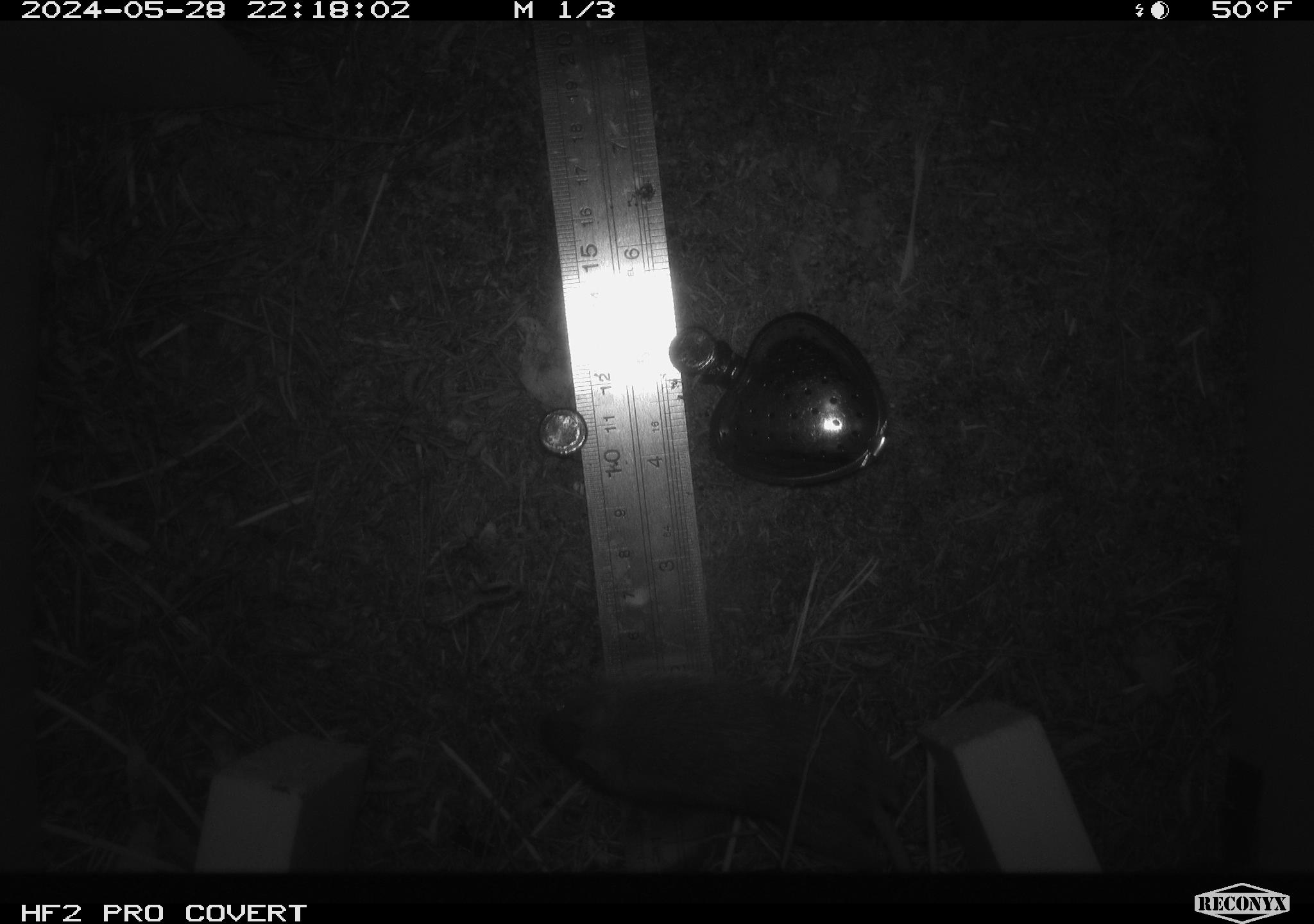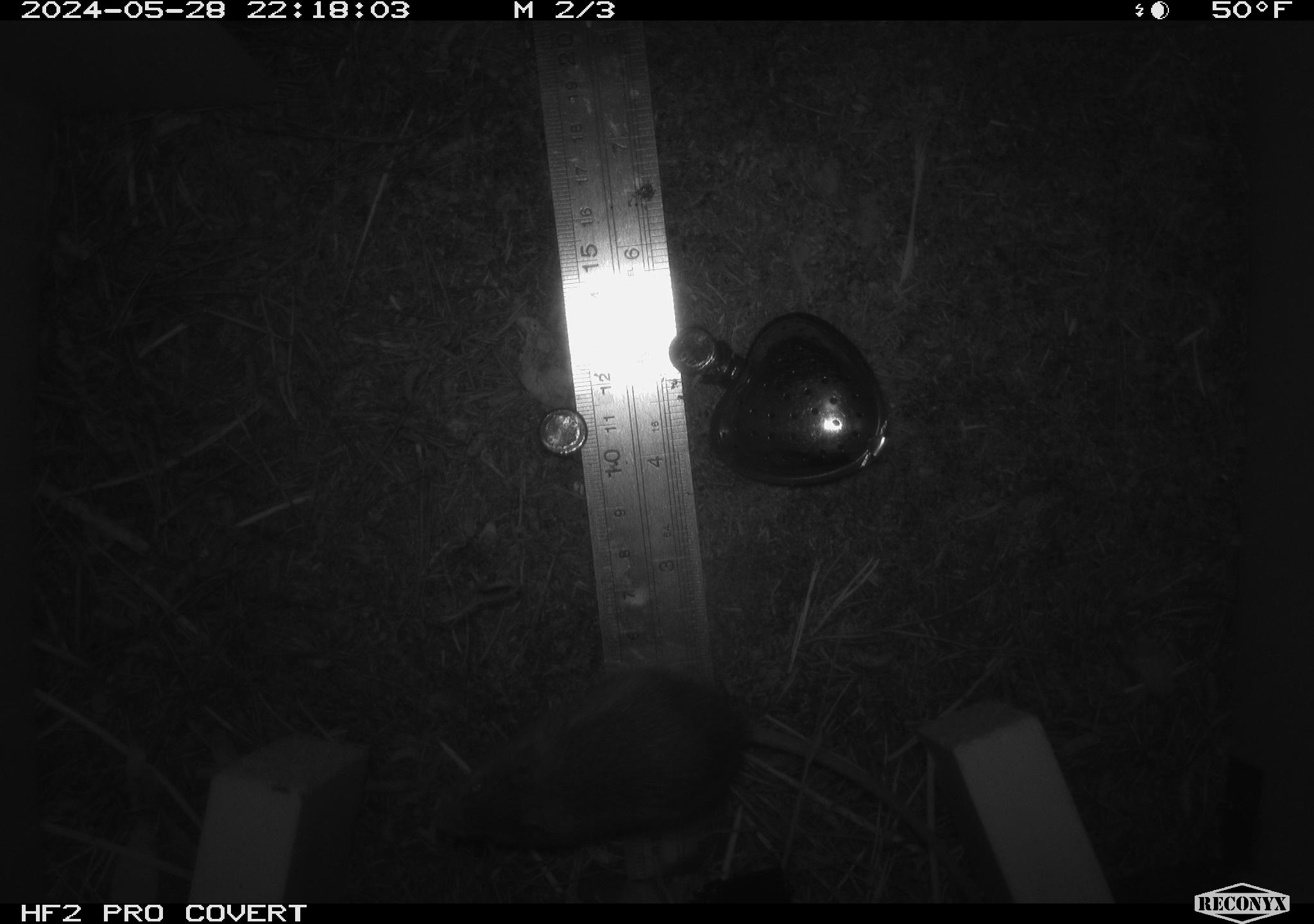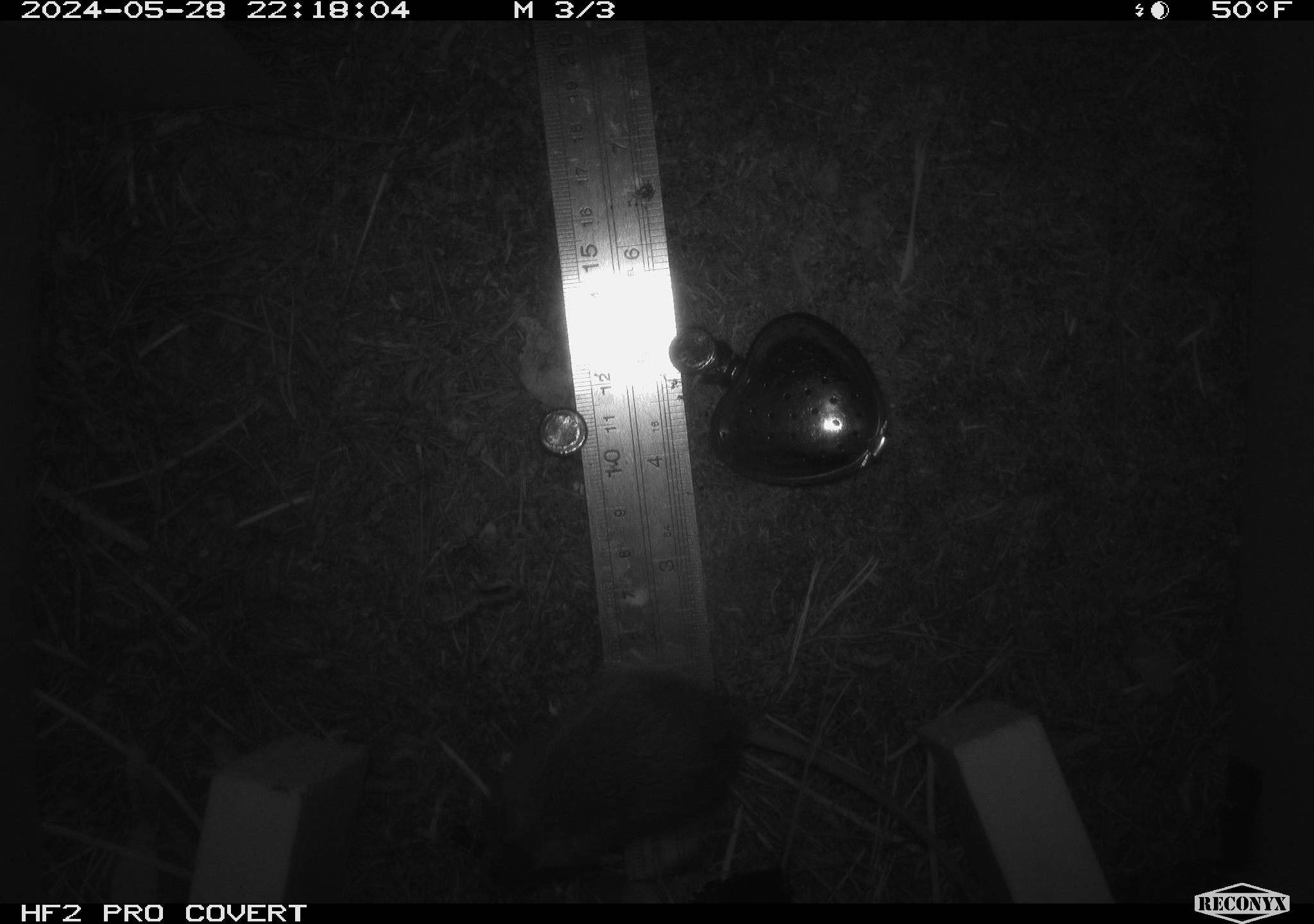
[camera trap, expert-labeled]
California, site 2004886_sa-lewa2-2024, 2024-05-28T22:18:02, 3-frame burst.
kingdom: Animalia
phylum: Chordata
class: Mammalia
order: Rodentia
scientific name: Rodentia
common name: rodent